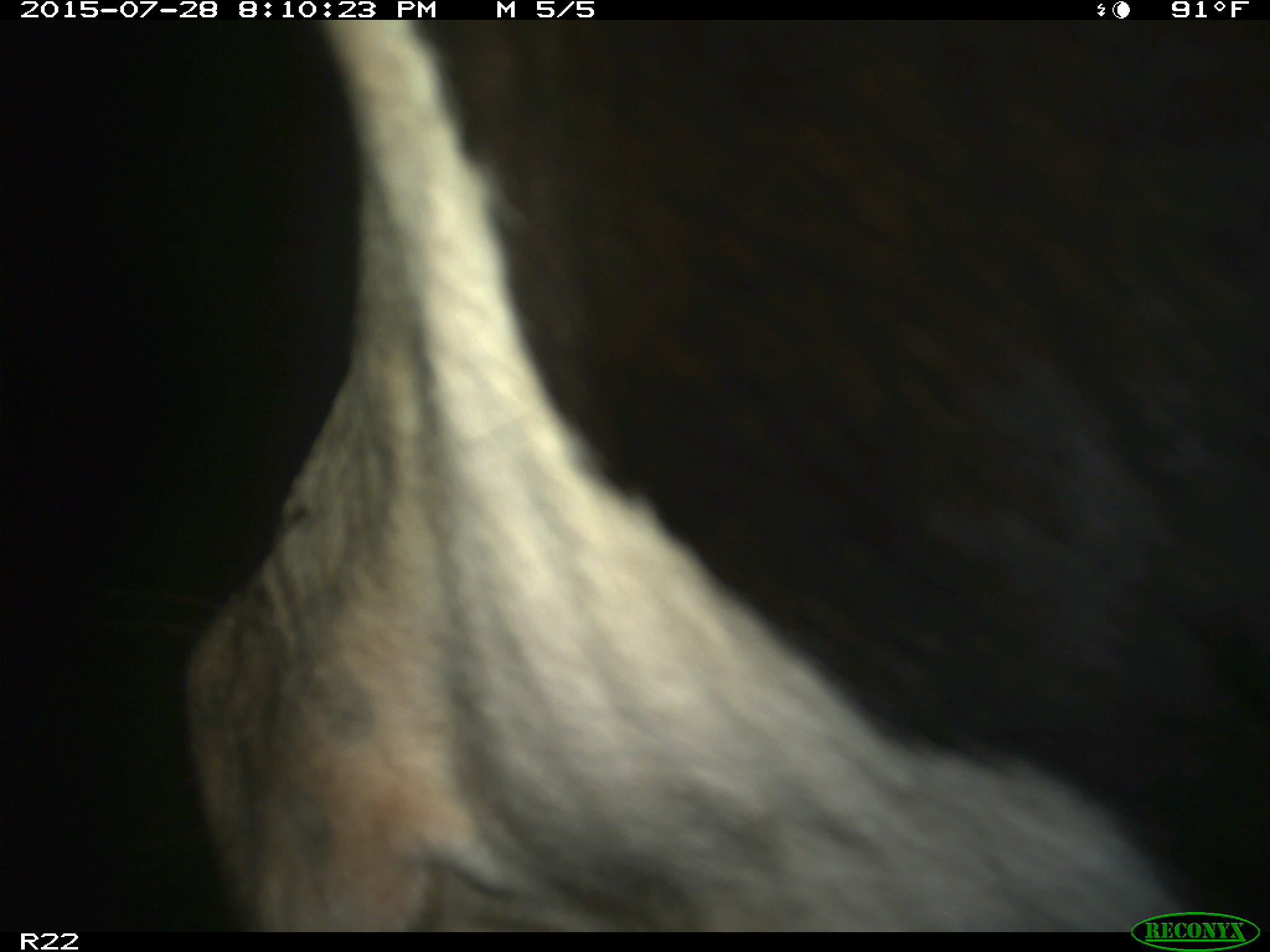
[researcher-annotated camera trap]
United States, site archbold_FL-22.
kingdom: Animalia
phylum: Chordata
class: Mammalia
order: Artiodactyla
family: Bovidae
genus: Bos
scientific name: Bos taurus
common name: domestic cow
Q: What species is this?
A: Bos taurus (domestic cow).